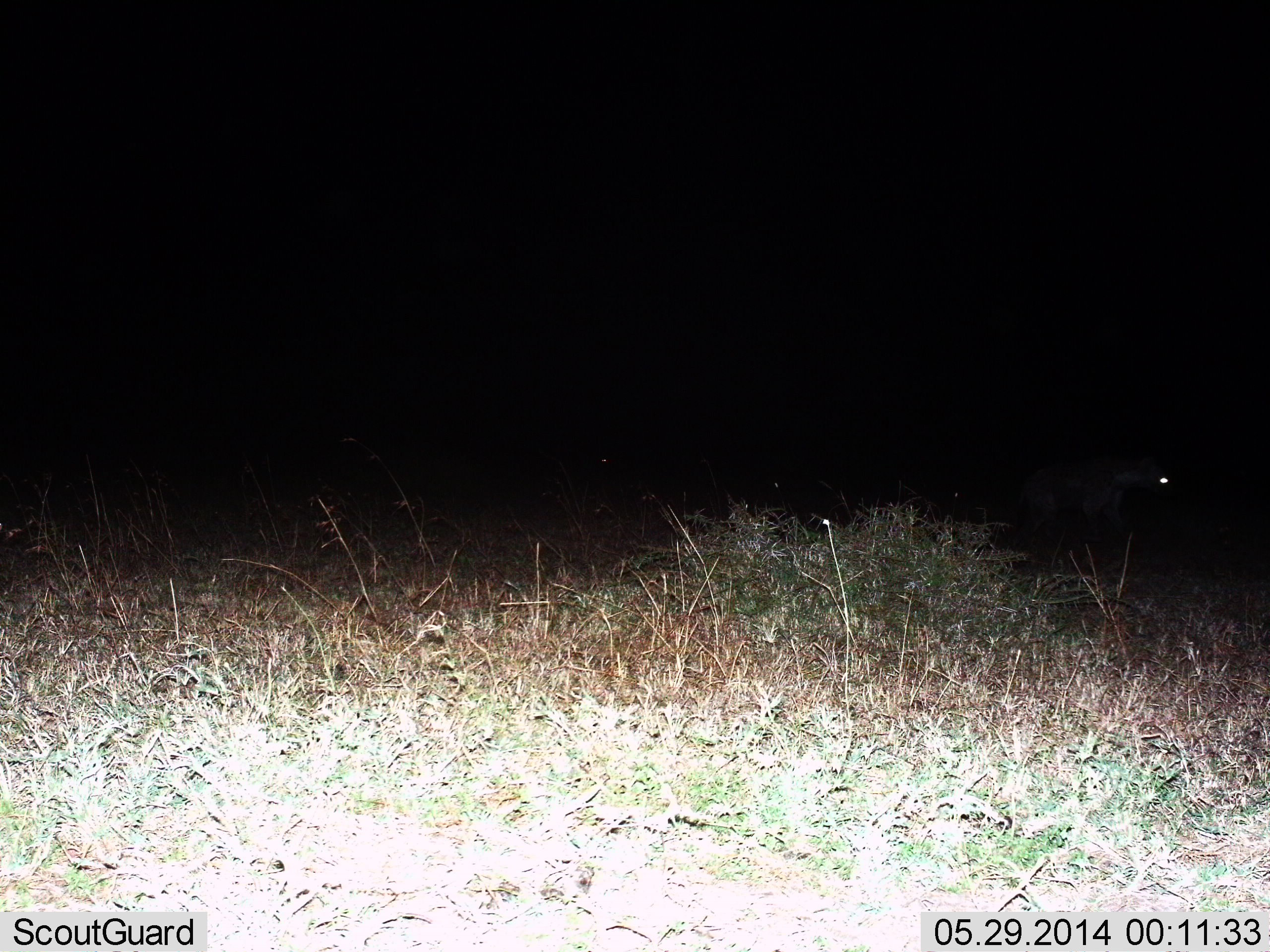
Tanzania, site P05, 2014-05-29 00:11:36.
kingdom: Animalia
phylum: Chordata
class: Mammalia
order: Carnivora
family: Hyaenidae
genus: Crocuta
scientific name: Crocuta crocuta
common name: spotted hyena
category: hyenaspotted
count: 1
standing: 33%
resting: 0%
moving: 67%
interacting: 0%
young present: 0%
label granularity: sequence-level